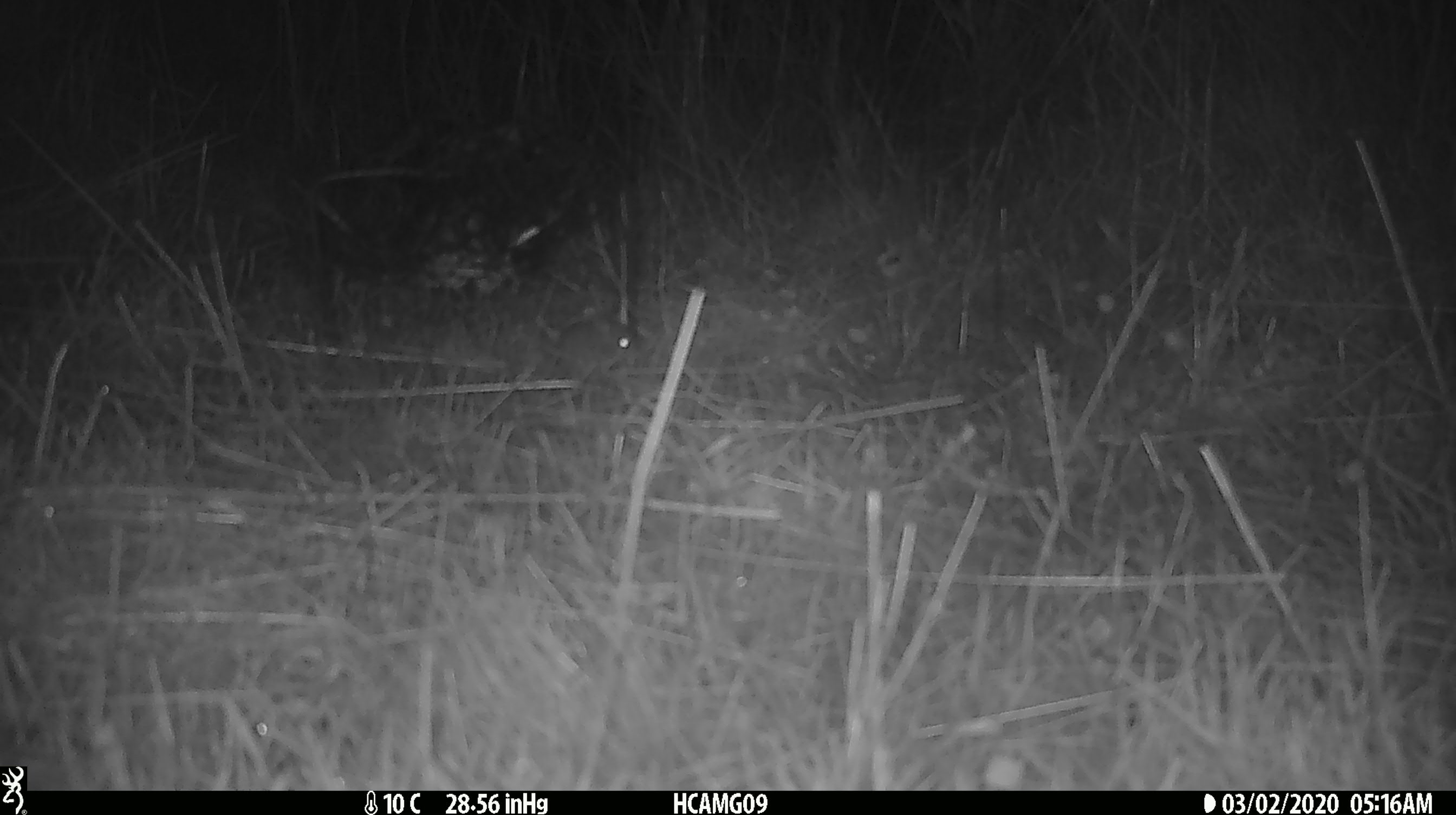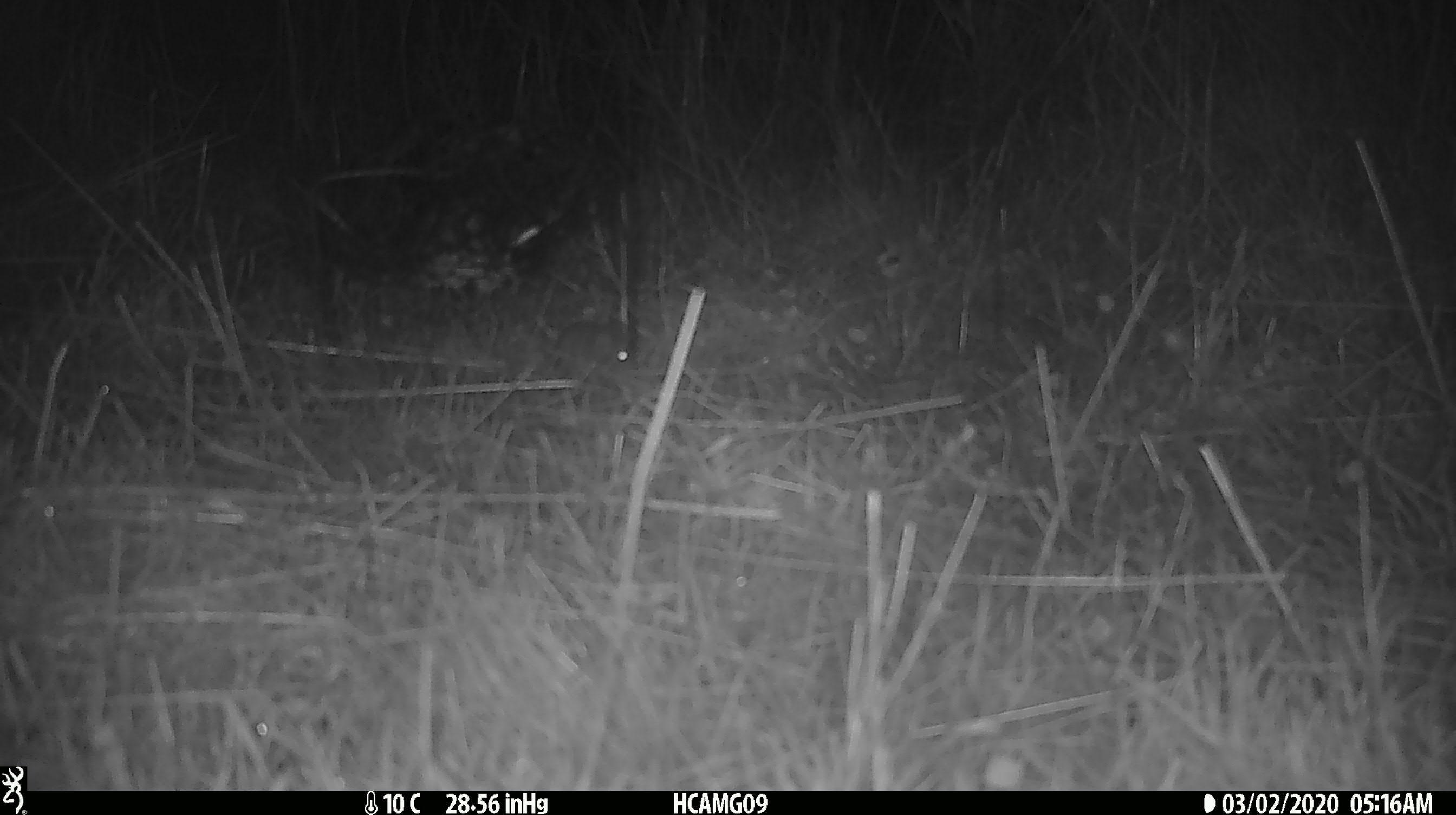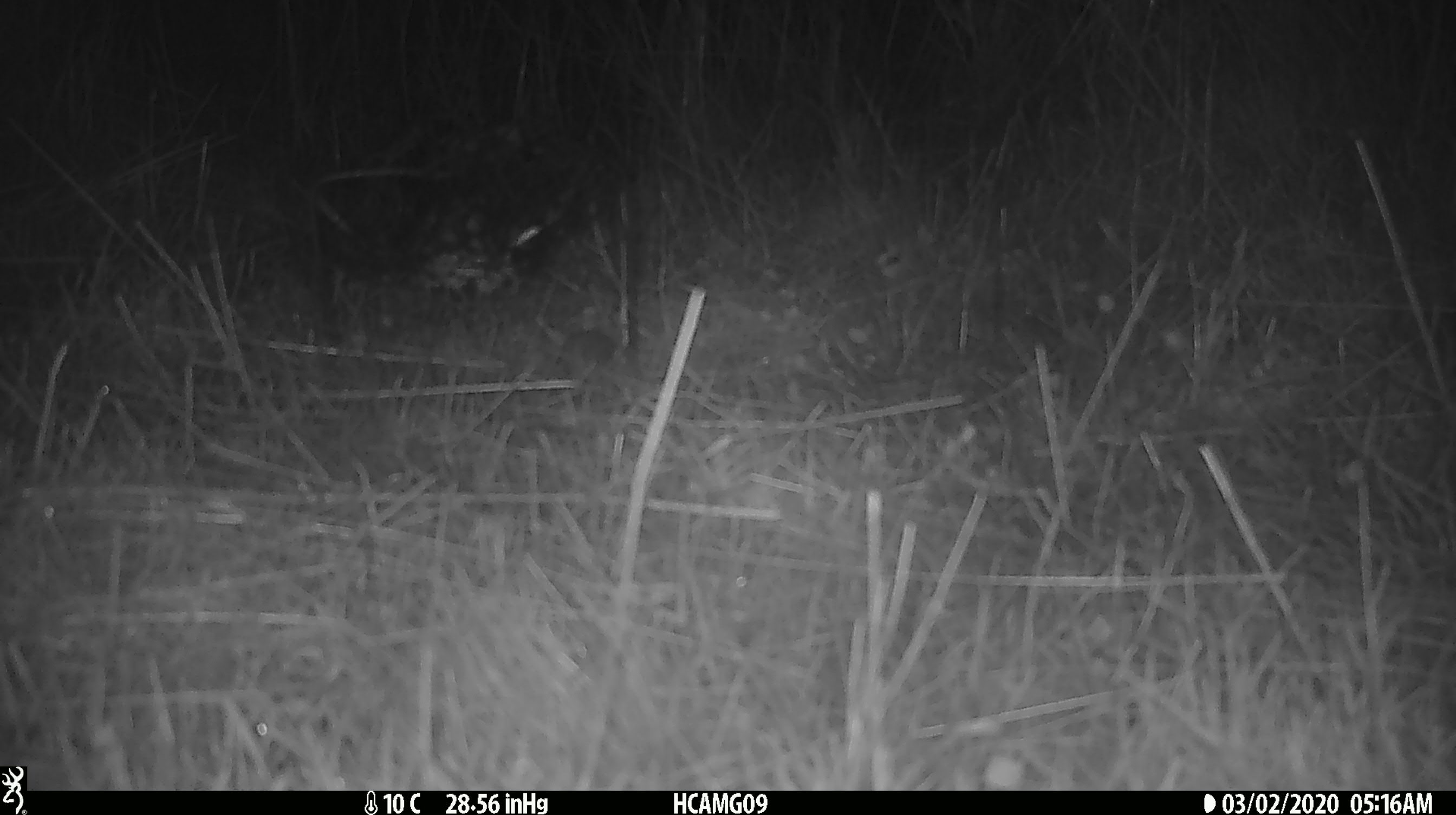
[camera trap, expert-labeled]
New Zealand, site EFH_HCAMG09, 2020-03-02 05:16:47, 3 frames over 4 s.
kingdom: Animalia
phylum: Chordata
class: Mammalia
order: Rodentia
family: Muridae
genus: Mus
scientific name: Mus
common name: mouse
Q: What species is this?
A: Mouse (Mus).